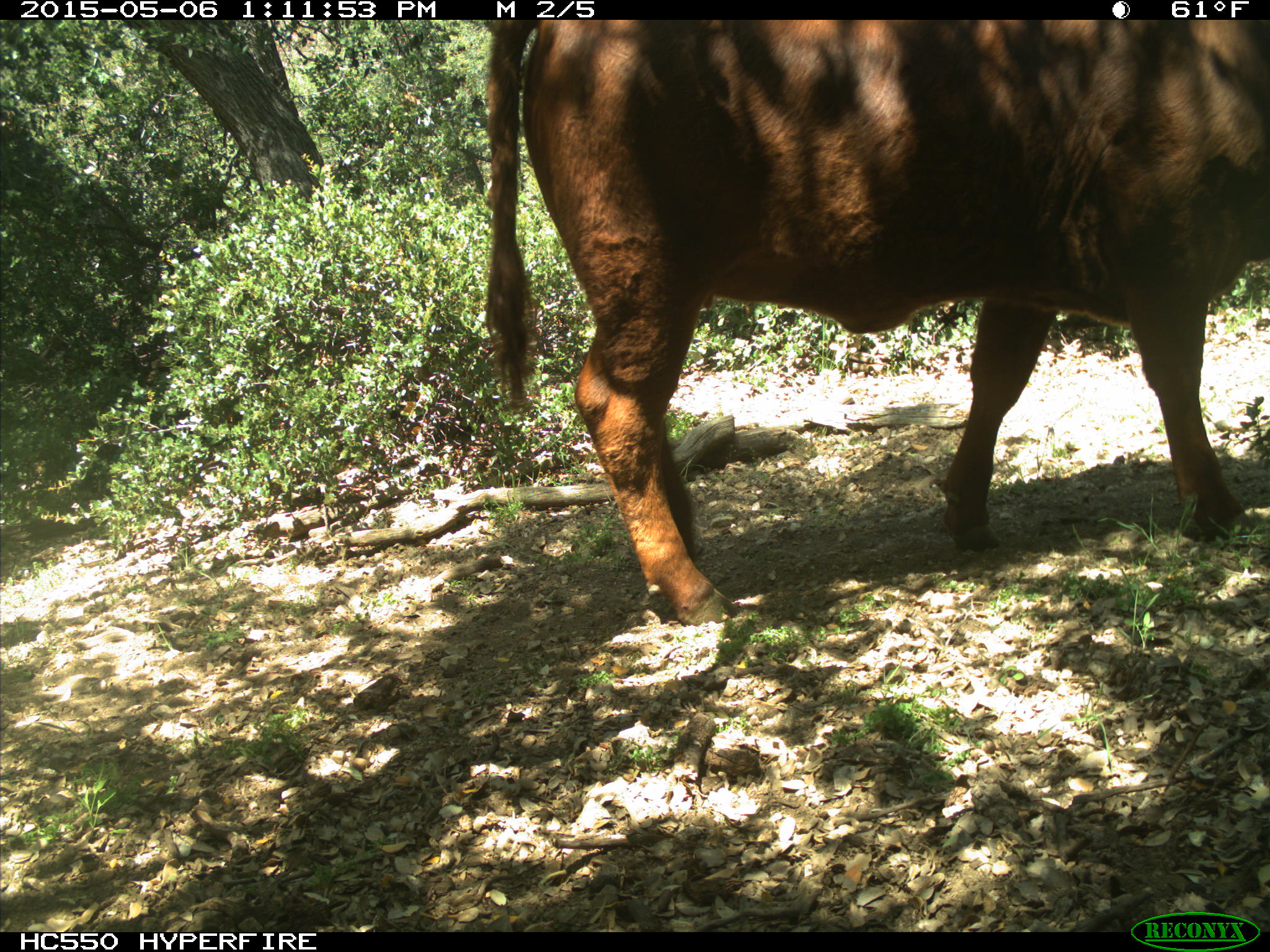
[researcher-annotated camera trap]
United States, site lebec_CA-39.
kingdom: Animalia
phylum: Chordata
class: Mammalia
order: Artiodactyla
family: Bovidae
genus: Bos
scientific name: Bos taurus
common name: domestic cow